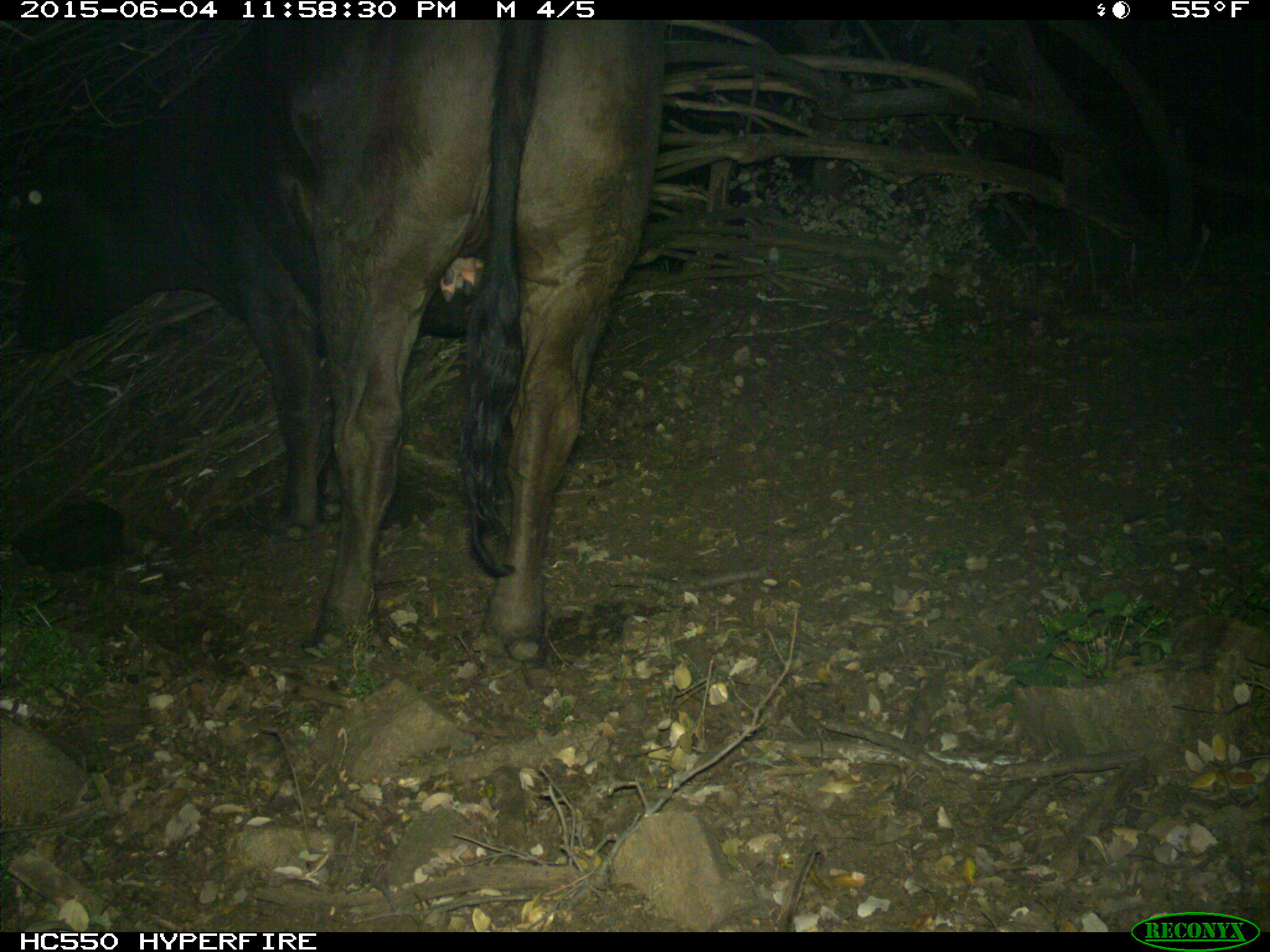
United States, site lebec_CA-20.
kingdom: Animalia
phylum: Chordata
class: Mammalia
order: Artiodactyla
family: Bovidae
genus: Bos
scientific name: Bos taurus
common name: domestic cow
Bos taurus (domestic cow).